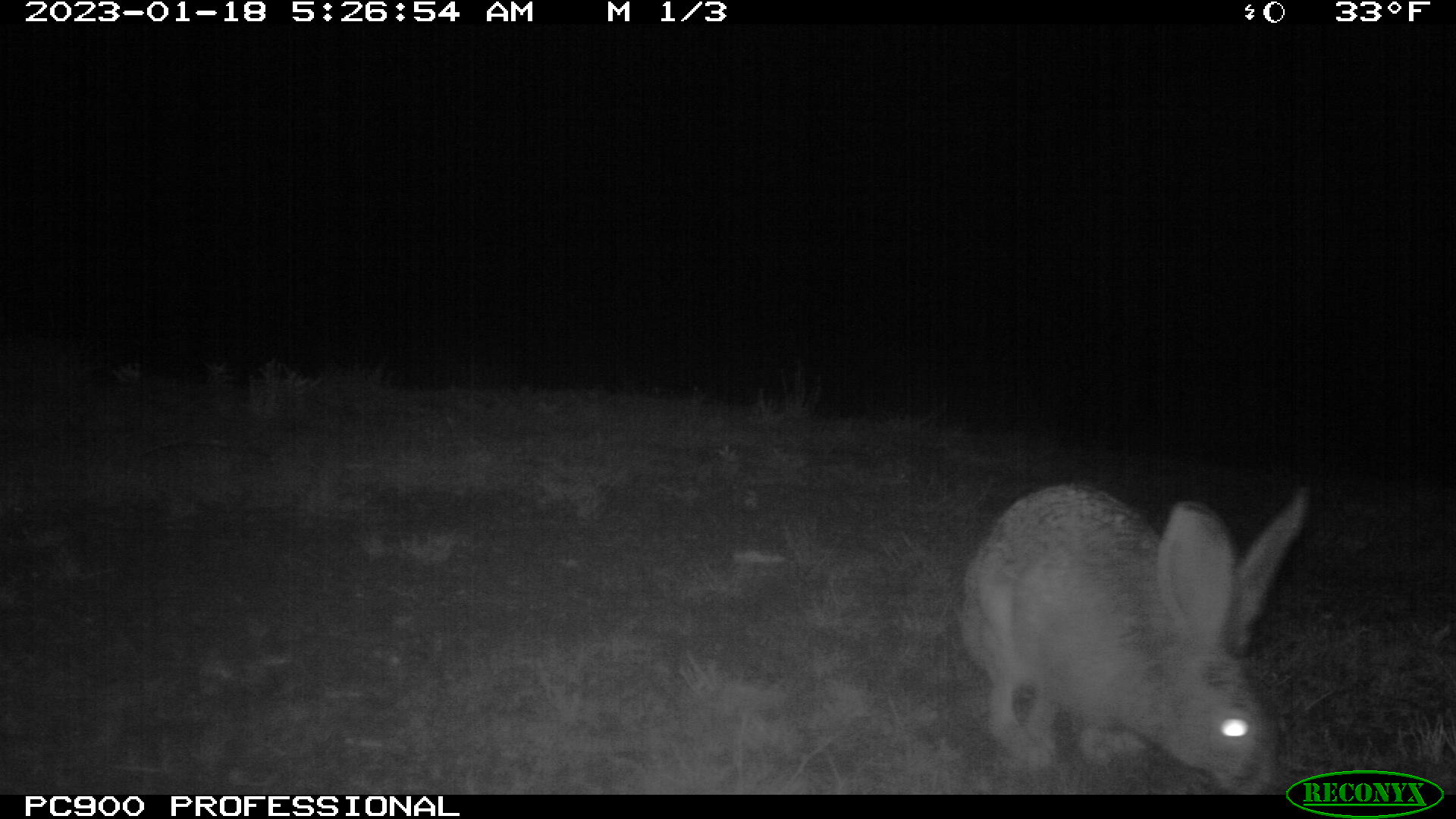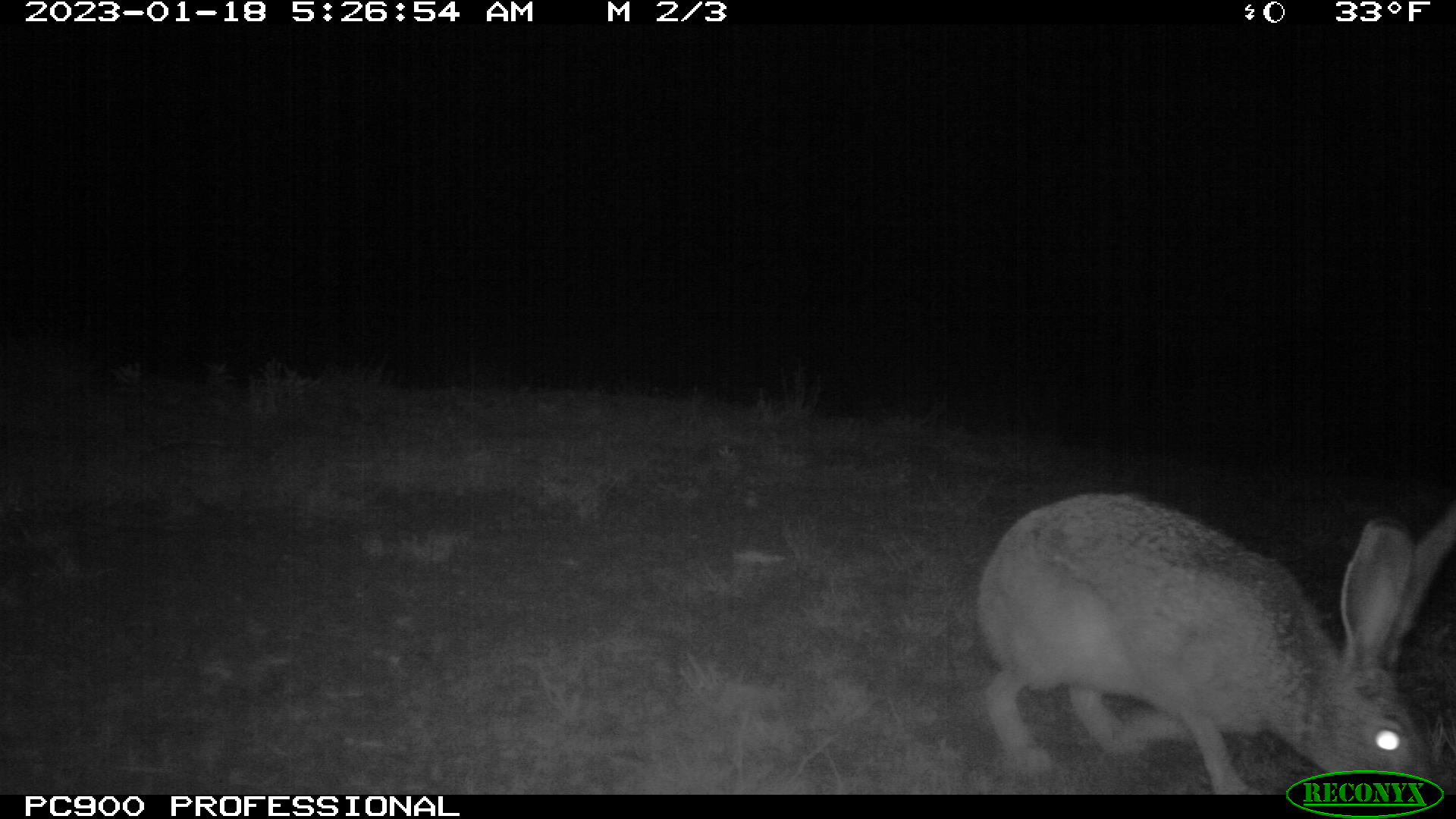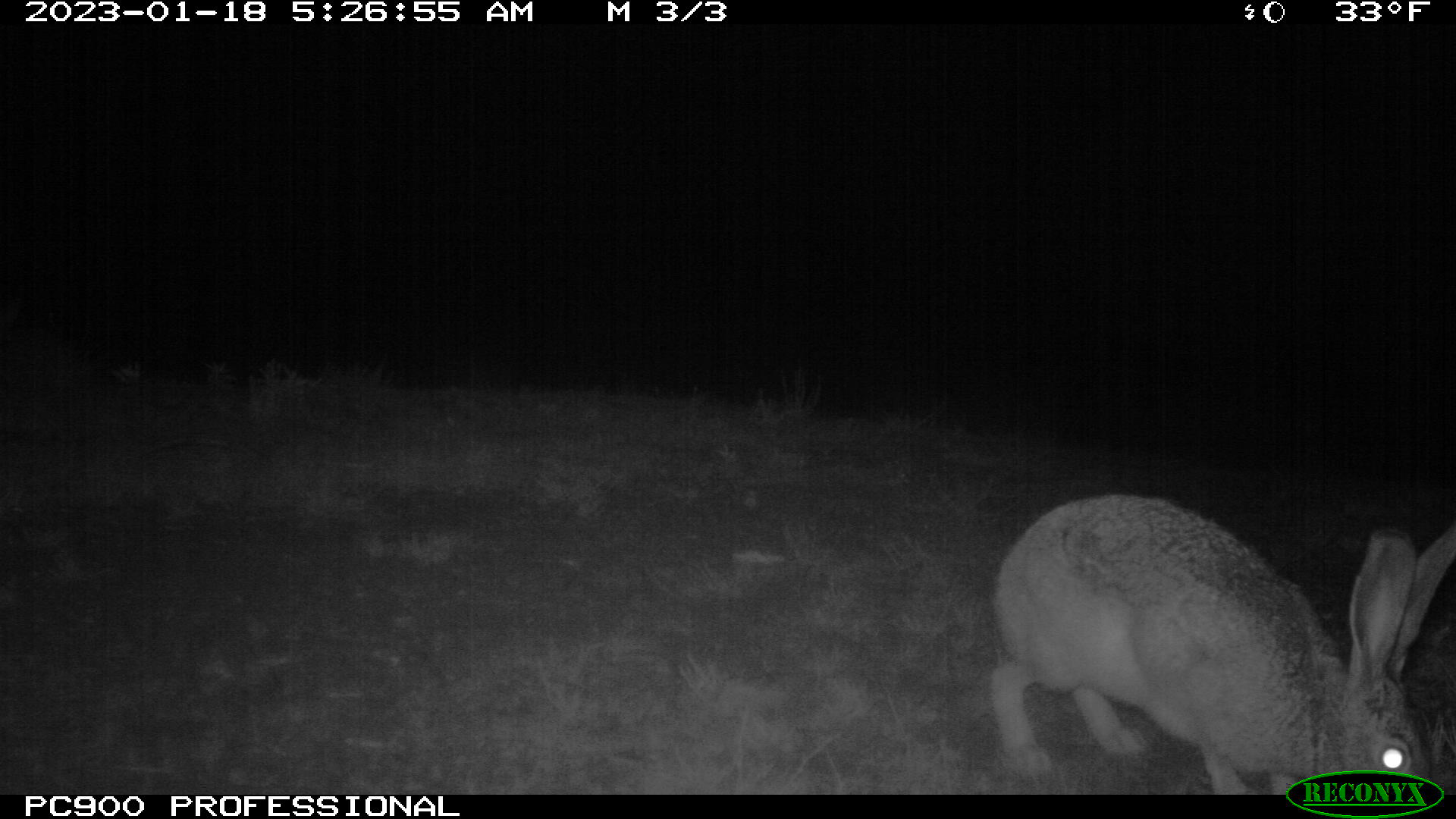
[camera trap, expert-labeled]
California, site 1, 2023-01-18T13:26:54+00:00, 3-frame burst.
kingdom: Animalia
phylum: Chordata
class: Mammalia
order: Lagomorpha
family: Leporidae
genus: Lepus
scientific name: Lepus californicus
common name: black-tailed jackrabbit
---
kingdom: Animalia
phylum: Chordata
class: Mammalia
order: Lagomorpha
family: Leporidae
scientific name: Leporidae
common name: rabbit